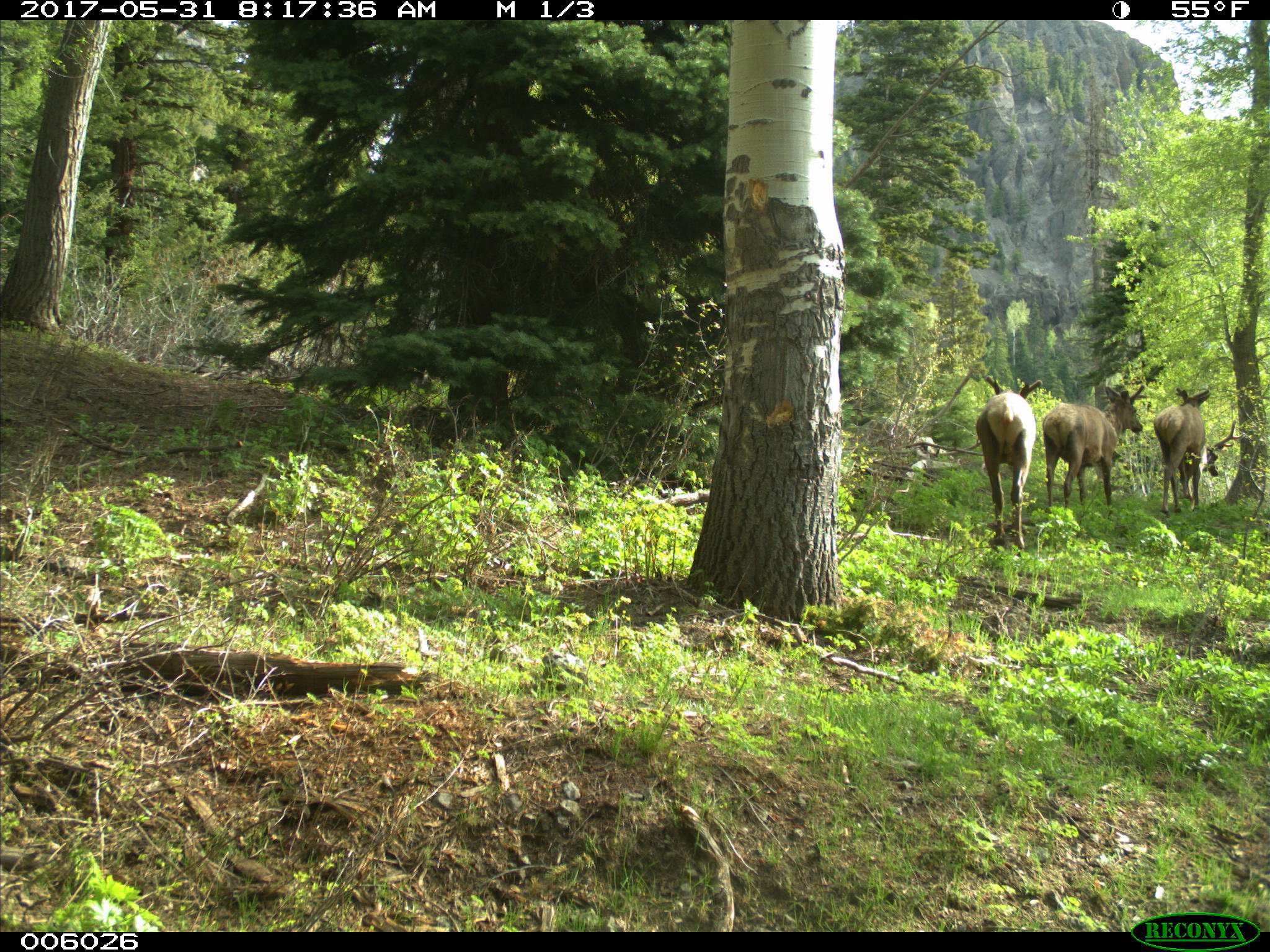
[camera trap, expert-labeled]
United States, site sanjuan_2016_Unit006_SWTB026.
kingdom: Animalia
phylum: Chordata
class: Mammalia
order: Artiodactyla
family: Cervidae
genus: Cervus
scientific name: Cervus elaphus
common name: red deer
Cervus elaphus (red deer).